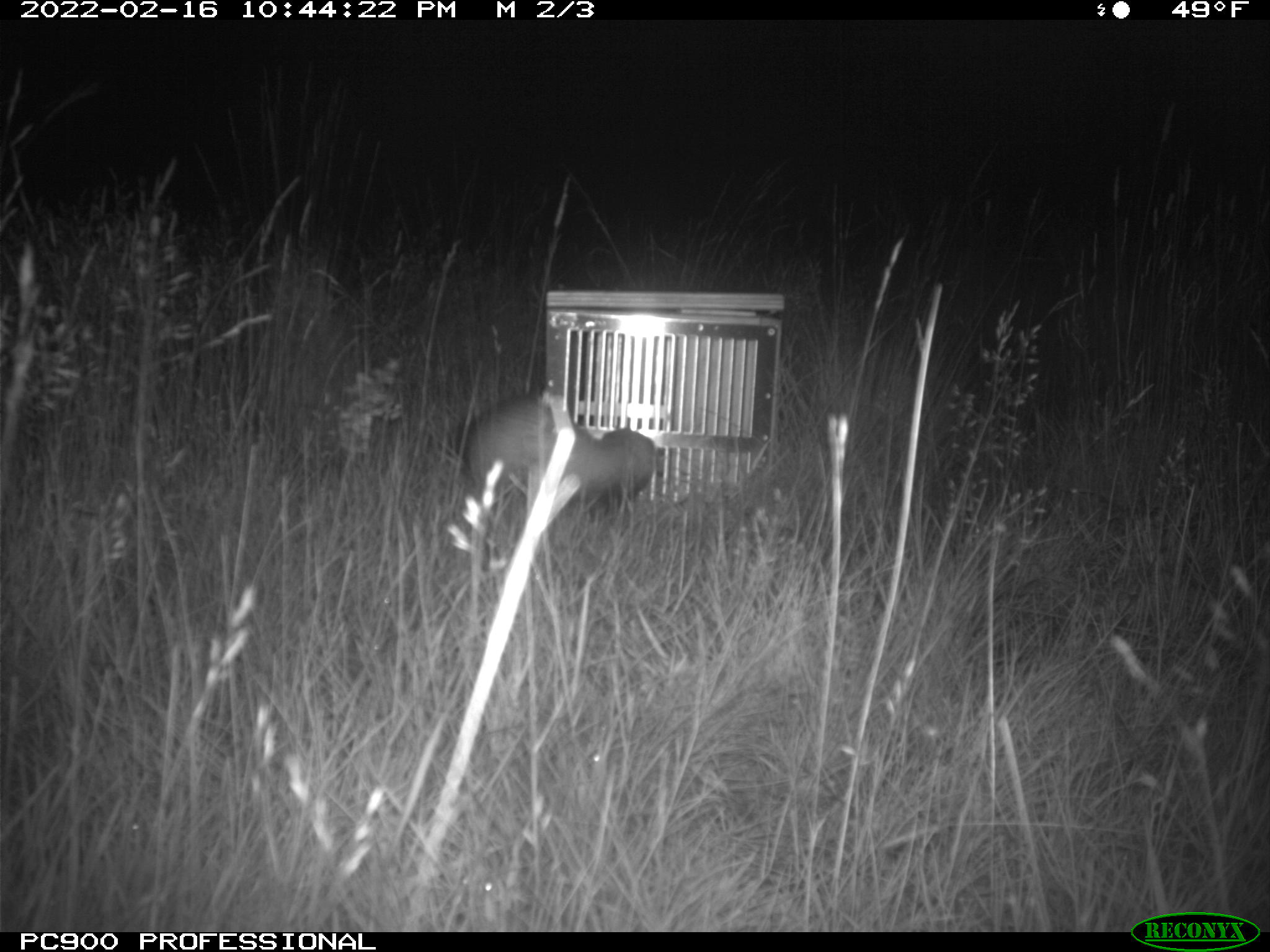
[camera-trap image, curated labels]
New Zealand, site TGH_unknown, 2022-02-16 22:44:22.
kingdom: Animalia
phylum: Chordata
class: Mammalia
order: Carnivora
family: Mustelidae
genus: Mustela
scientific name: Mustela furo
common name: ferret